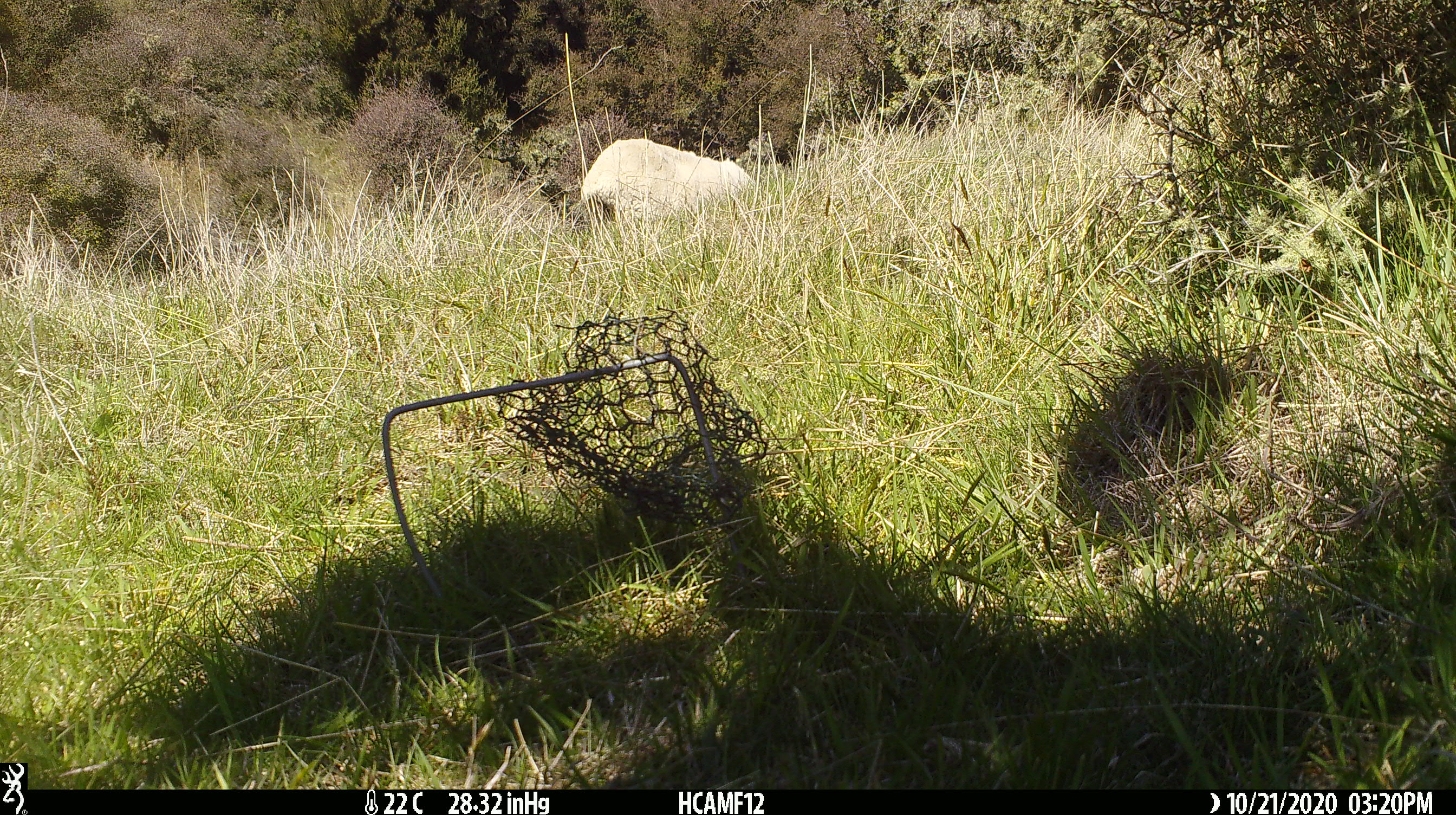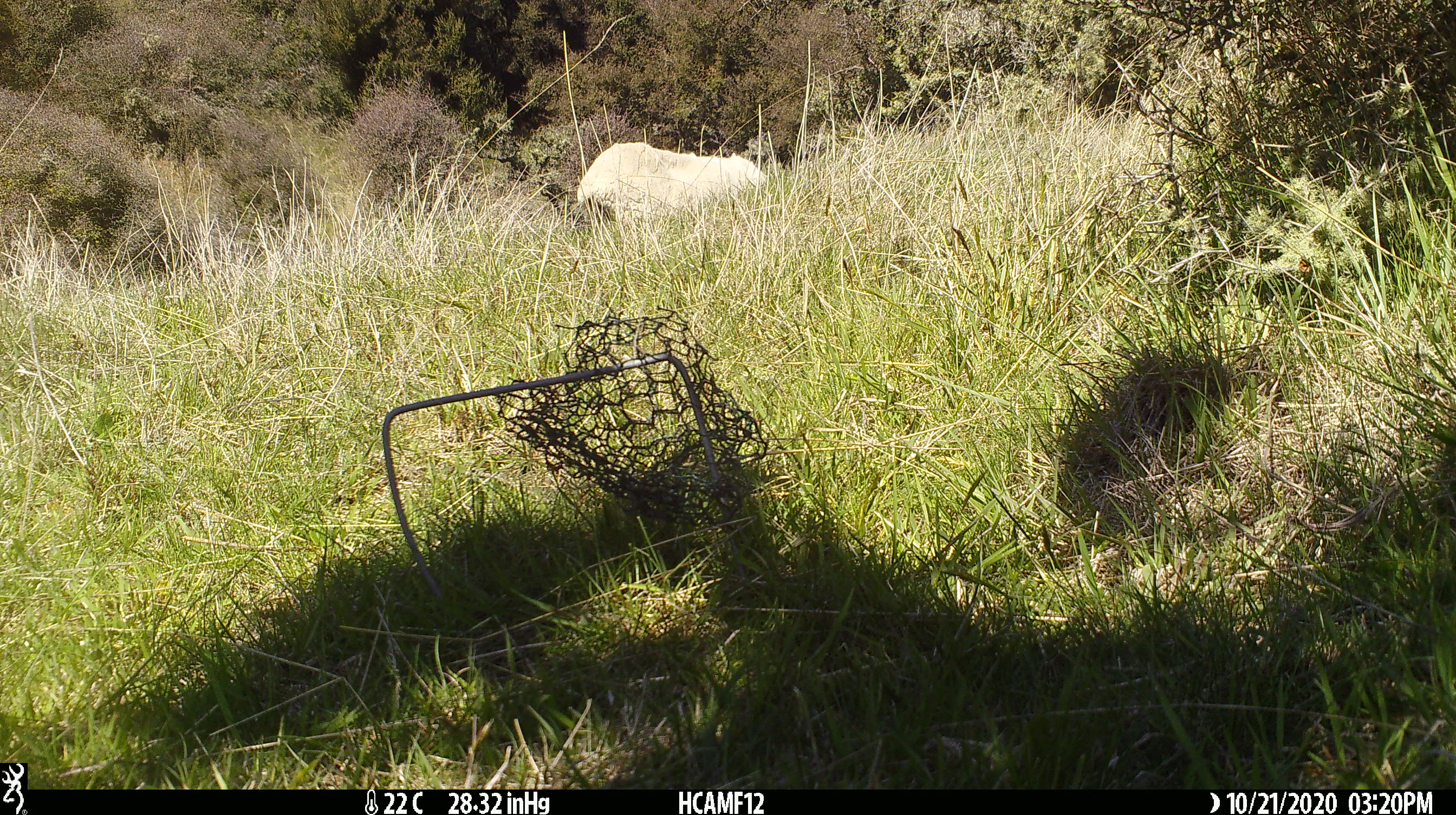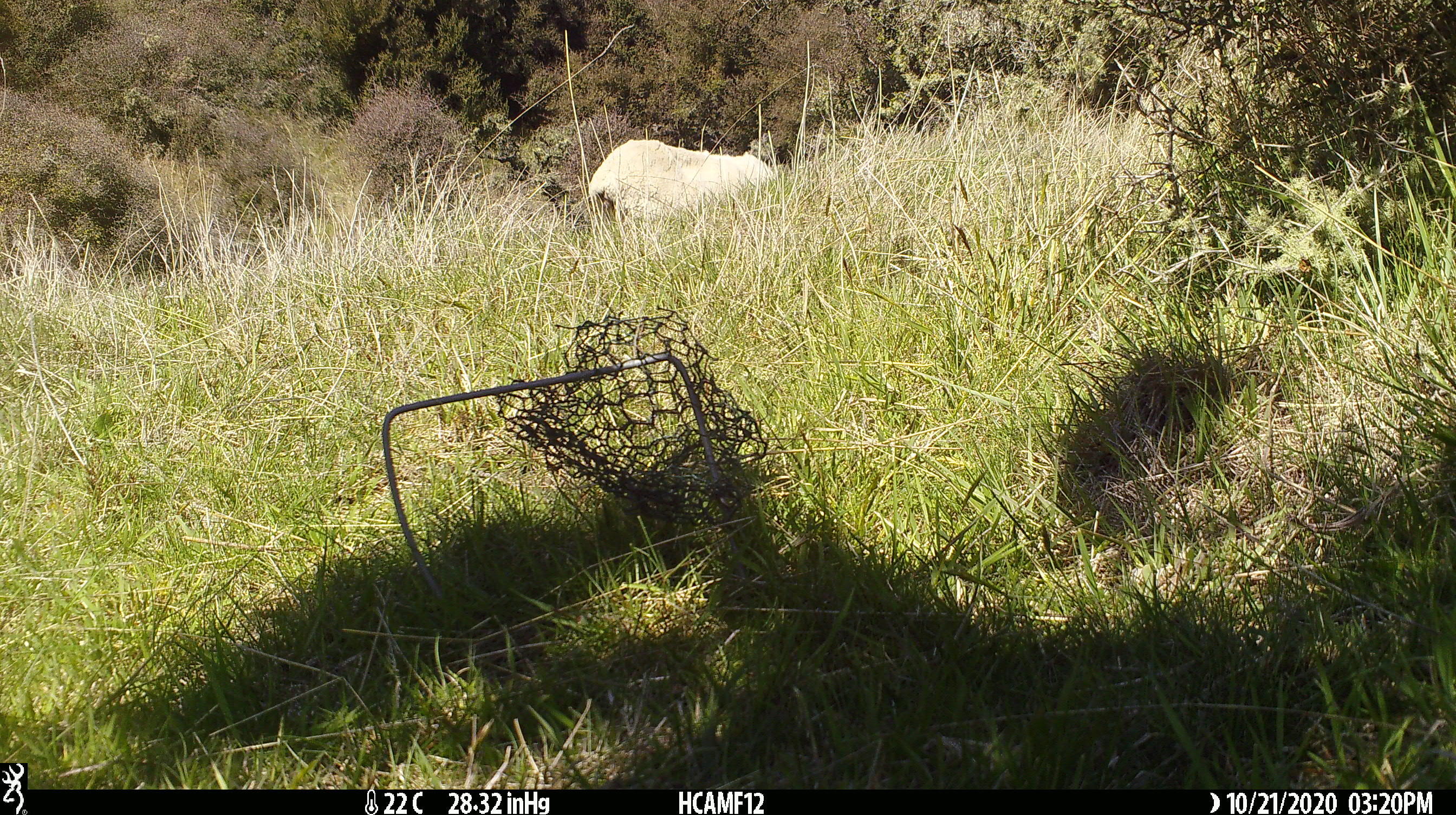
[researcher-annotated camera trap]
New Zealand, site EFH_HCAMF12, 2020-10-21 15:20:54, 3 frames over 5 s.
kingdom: Animalia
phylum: Chordata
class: Mammalia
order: Artiodactyla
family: Bovidae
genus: Ovis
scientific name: Ovis aries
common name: domestic sheep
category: sheep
Sheep (domestic sheep) (Ovis aries).